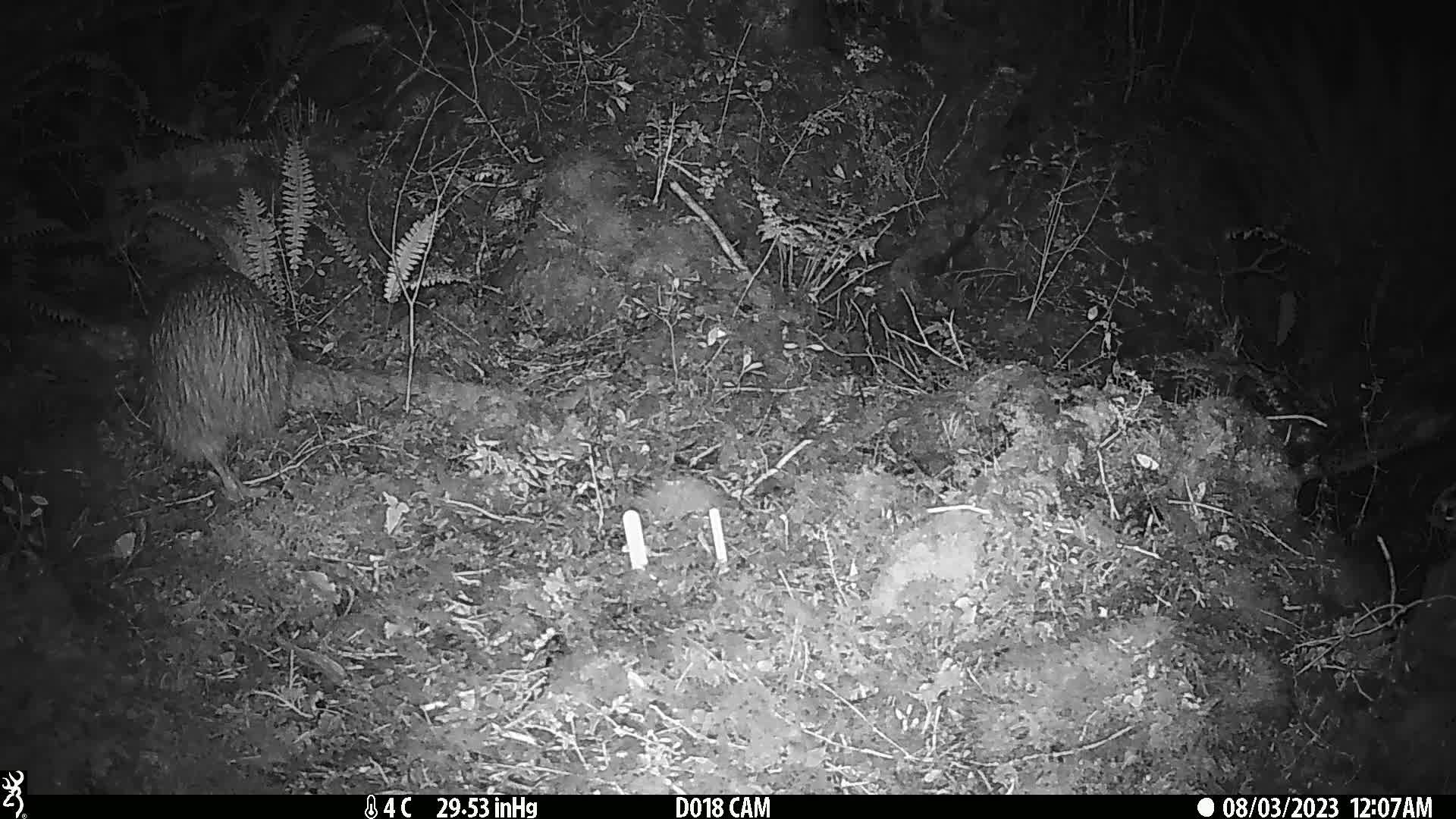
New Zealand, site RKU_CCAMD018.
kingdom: Animalia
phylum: Chordata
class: Aves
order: Apterygiformes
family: Apterygidae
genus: Apteryx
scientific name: Apteryx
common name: kiwi